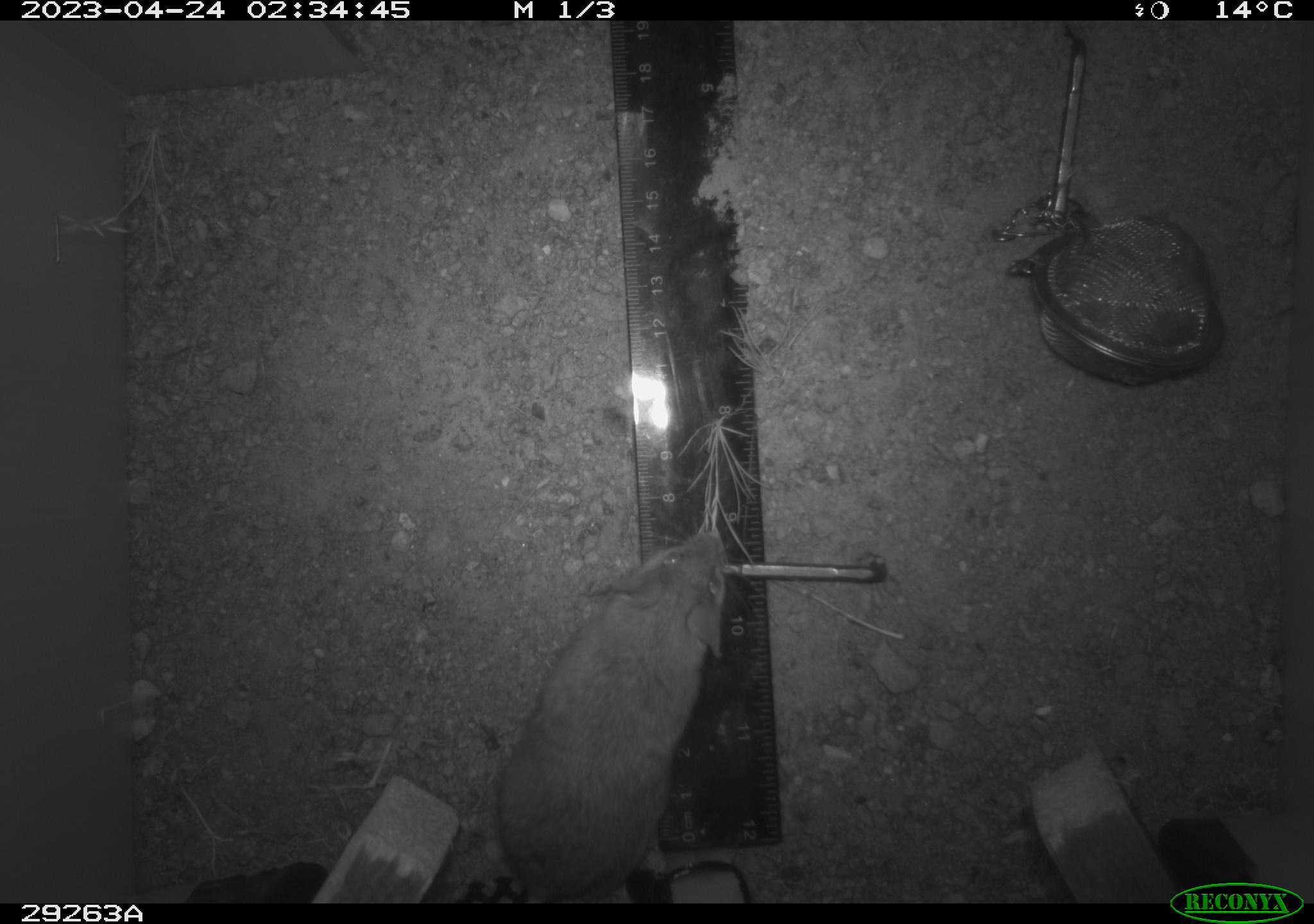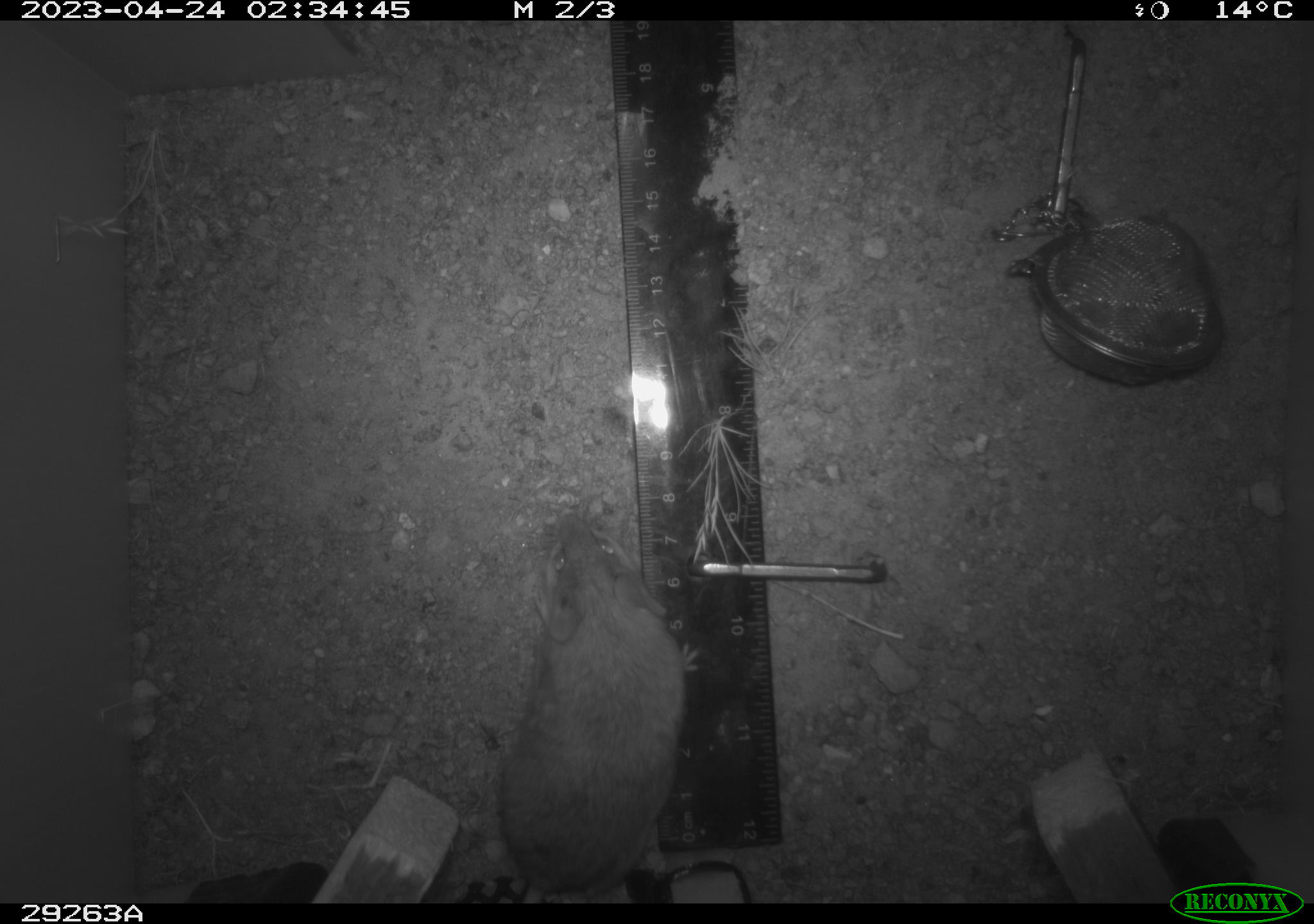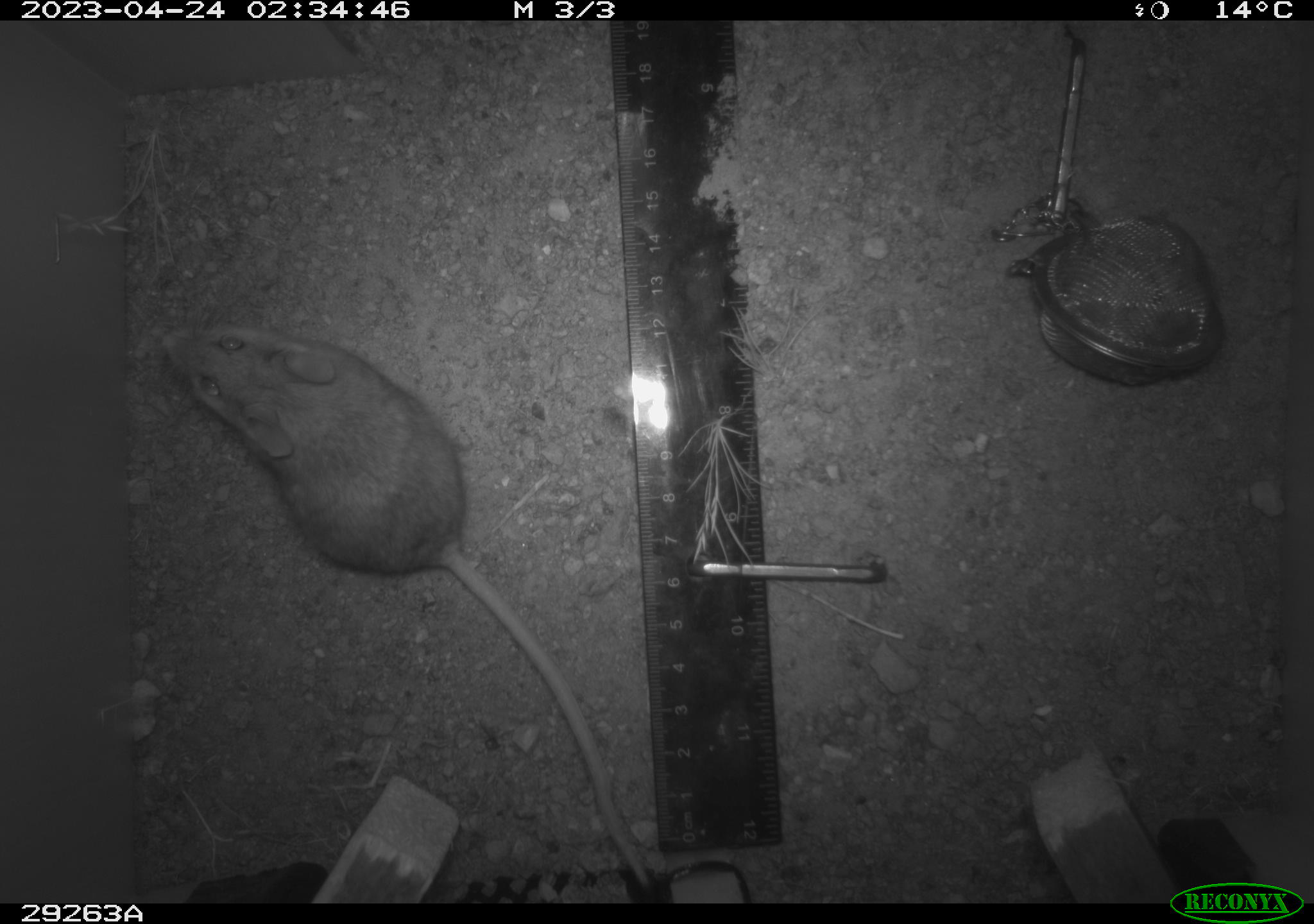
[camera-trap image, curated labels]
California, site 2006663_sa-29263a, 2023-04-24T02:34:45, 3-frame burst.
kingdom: Animalia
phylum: Chordata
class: Mammalia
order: Rodentia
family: Cricetidae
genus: Peromyscus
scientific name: Peromyscus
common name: deer mice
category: peromyscus species